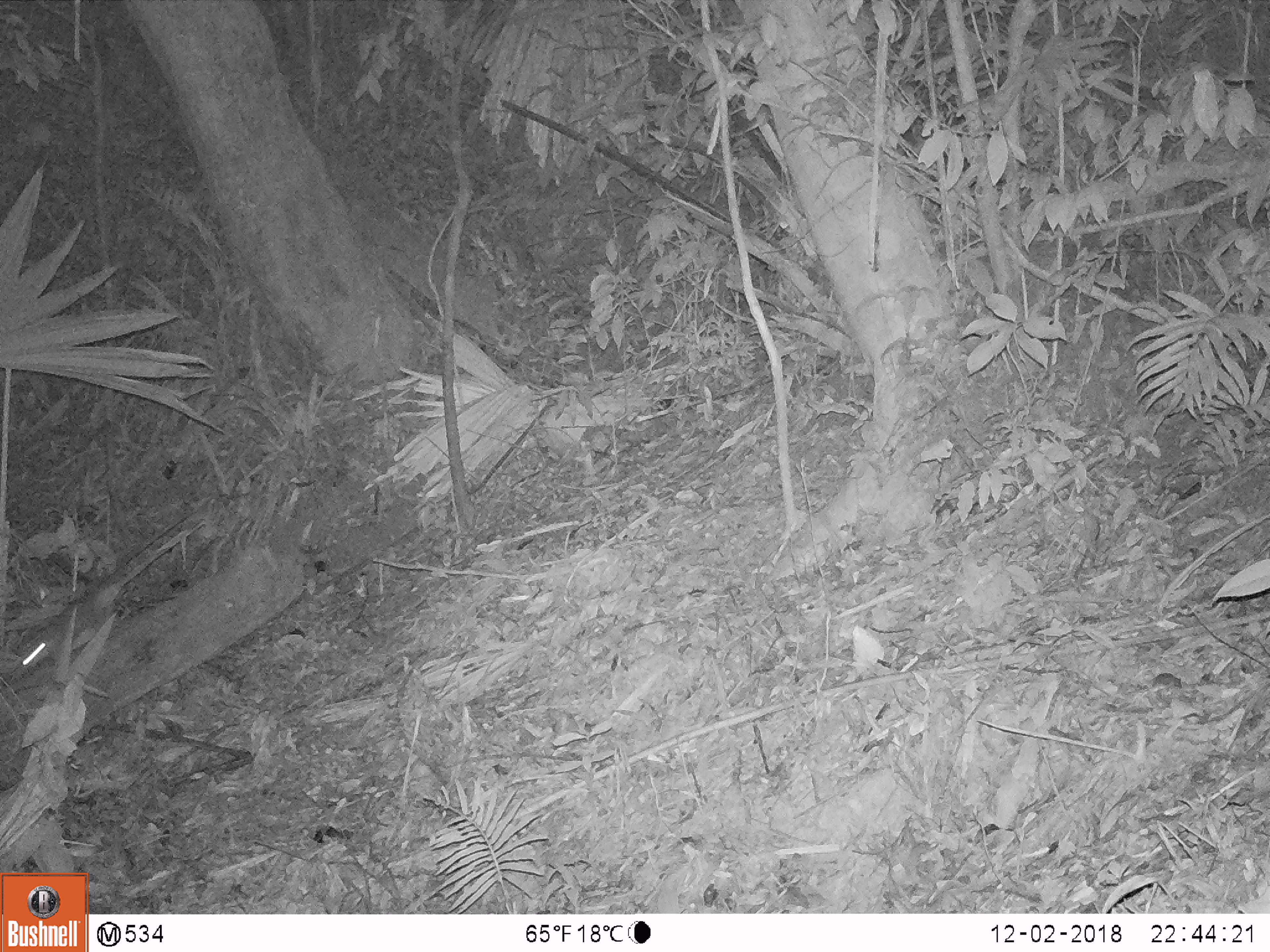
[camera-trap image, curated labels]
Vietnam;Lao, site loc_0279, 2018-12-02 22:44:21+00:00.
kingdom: Animalia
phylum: Chordata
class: Mammalia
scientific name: Mammalia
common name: mammal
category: unidentified small mammal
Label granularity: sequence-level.